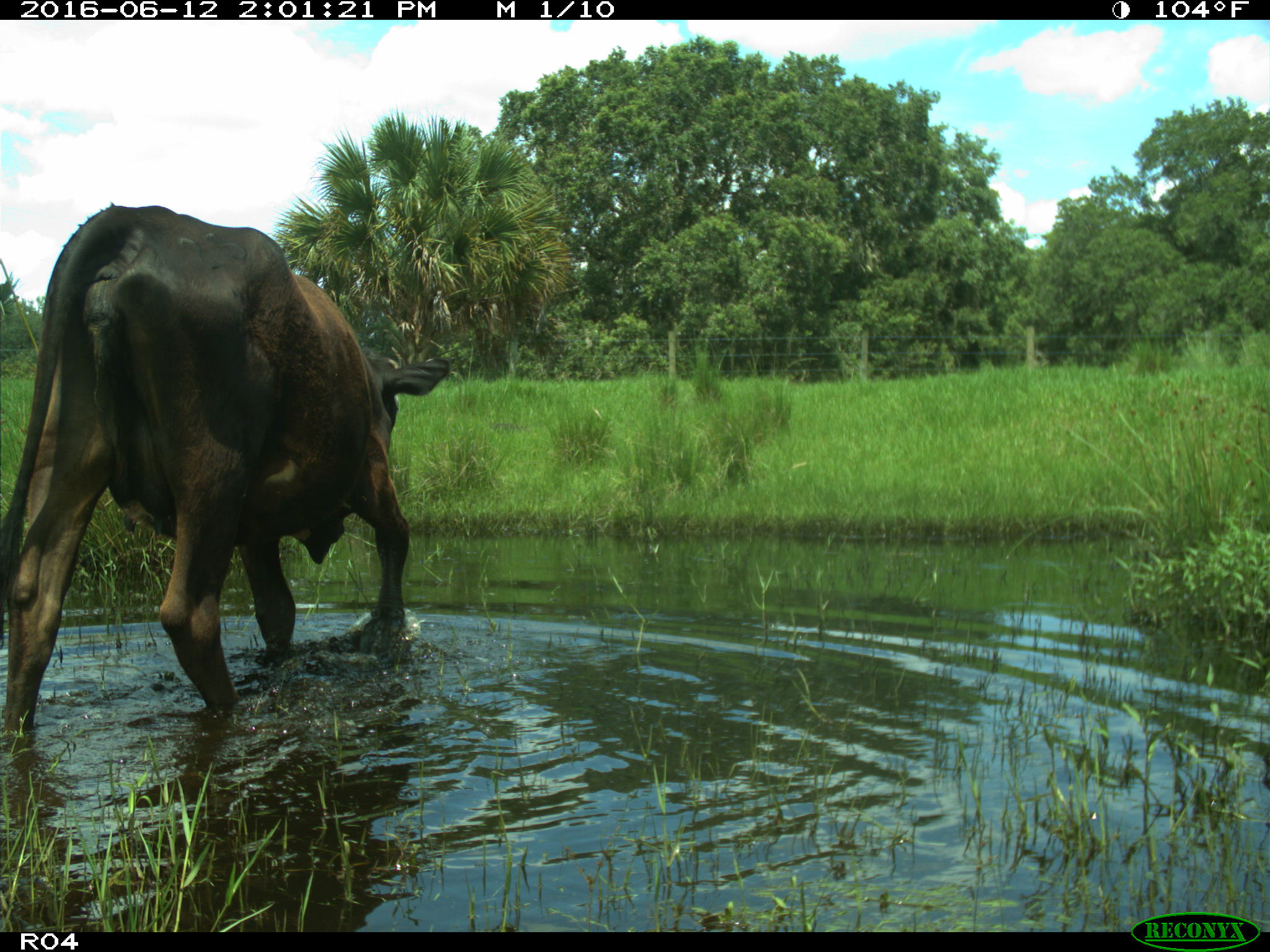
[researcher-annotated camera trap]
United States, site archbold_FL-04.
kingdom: Animalia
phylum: Chordata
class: Mammalia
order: Artiodactyla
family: Bovidae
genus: Bos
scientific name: Bos taurus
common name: domestic cow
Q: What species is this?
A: Bos taurus (domestic cow).